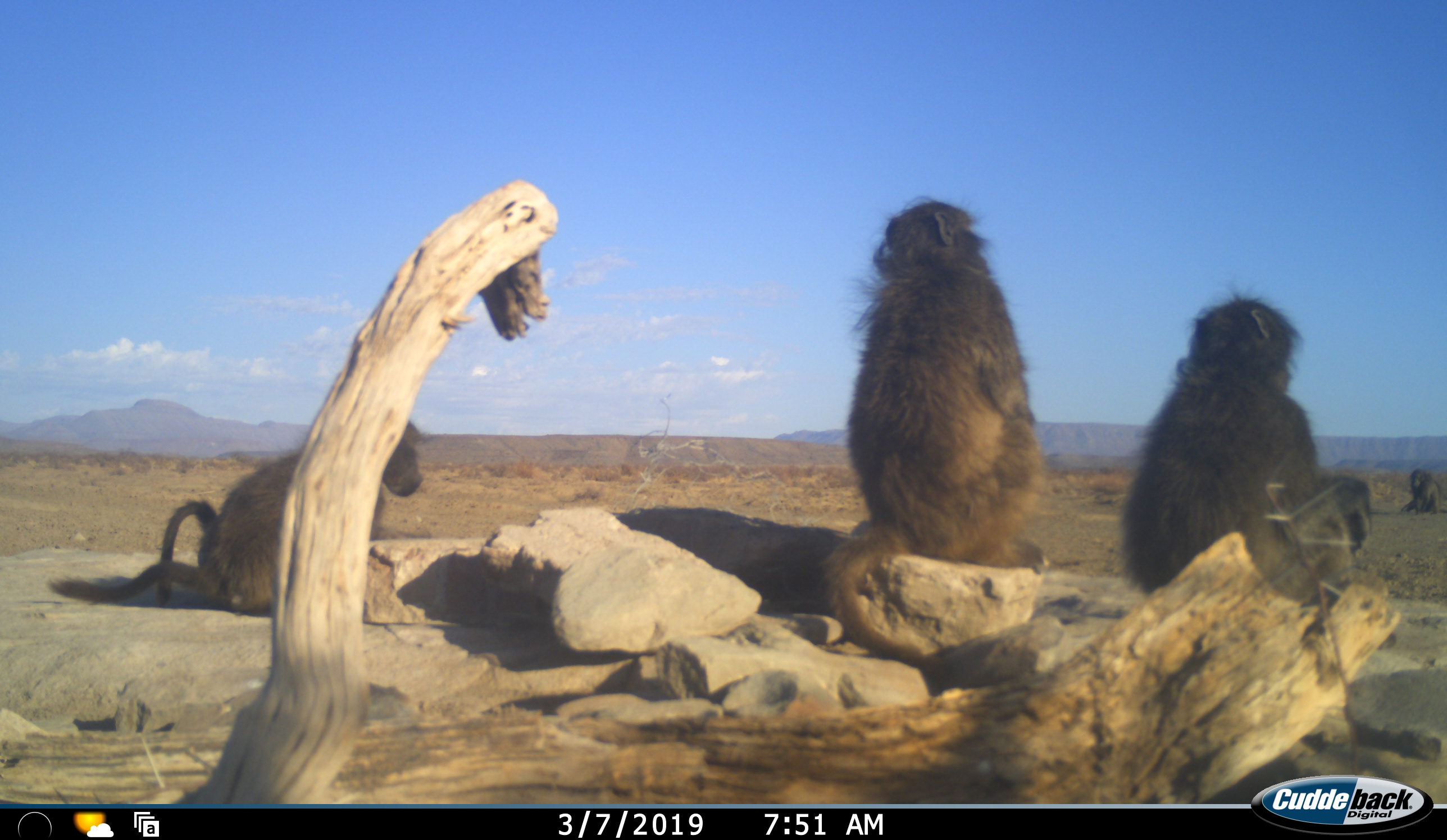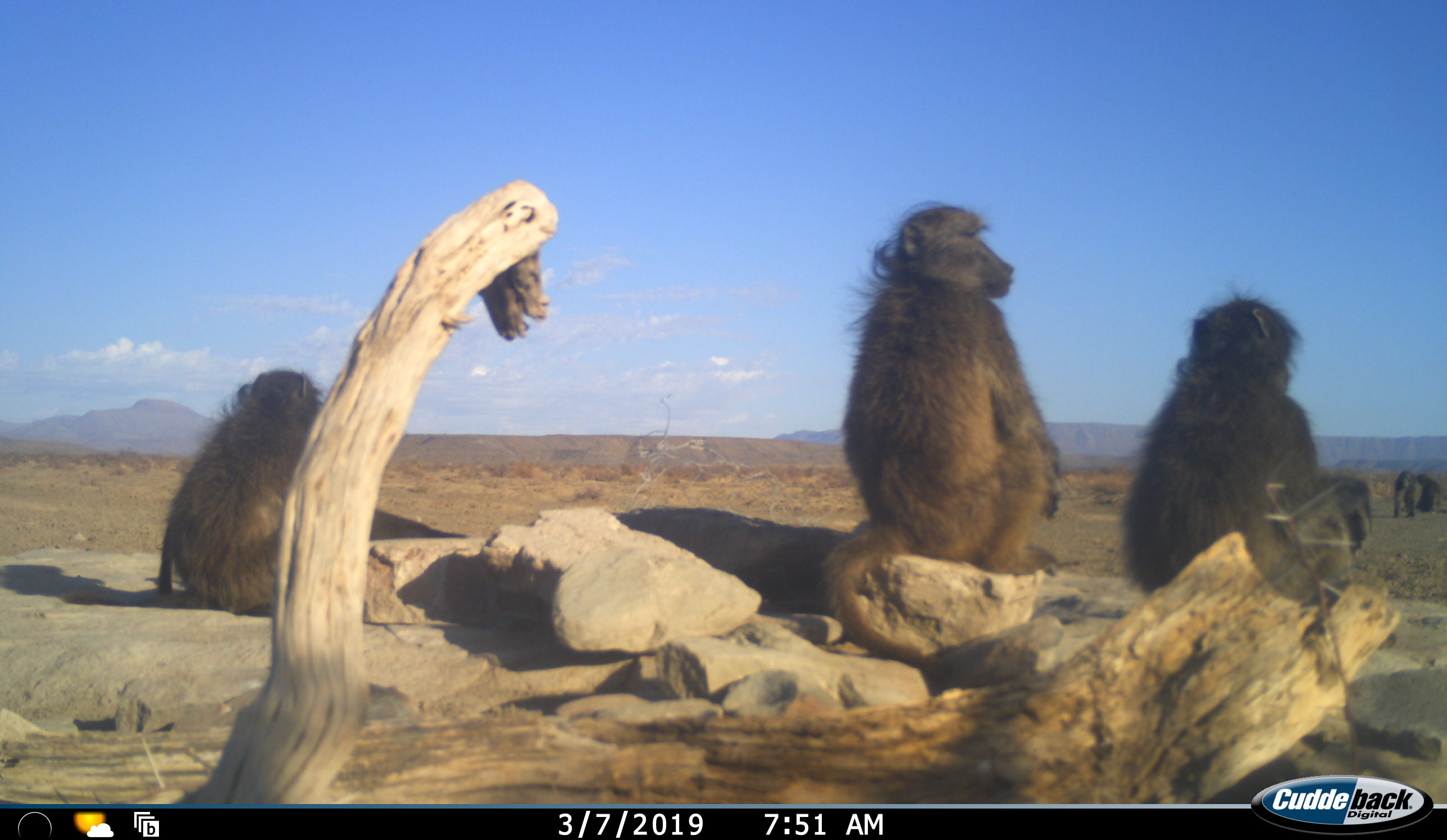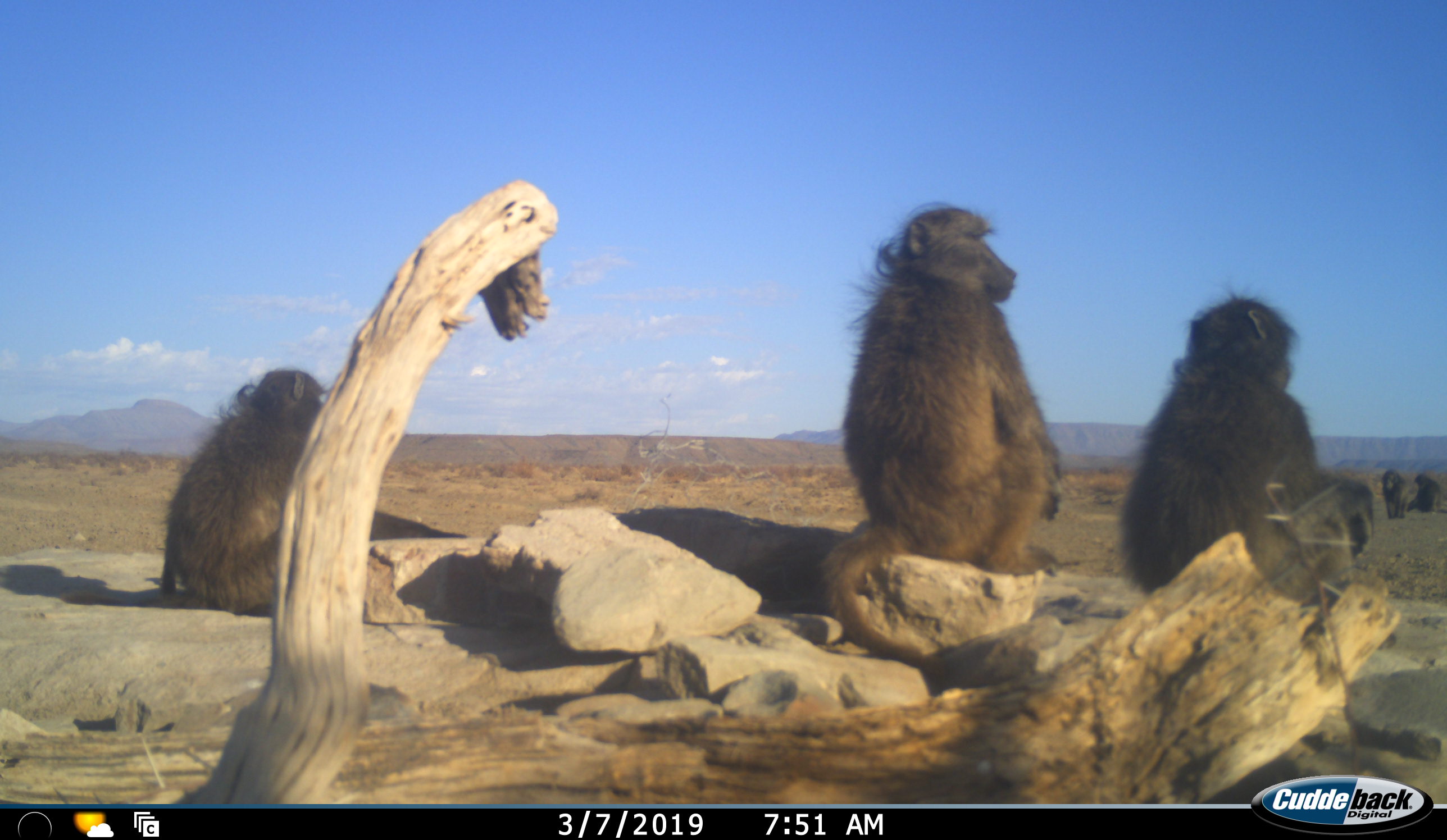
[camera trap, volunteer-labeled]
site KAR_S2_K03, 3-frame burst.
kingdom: Animalia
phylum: Chordata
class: Mammalia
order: Primates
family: Cercopithecidae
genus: Papio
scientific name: Papio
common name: baboon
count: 5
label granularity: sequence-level